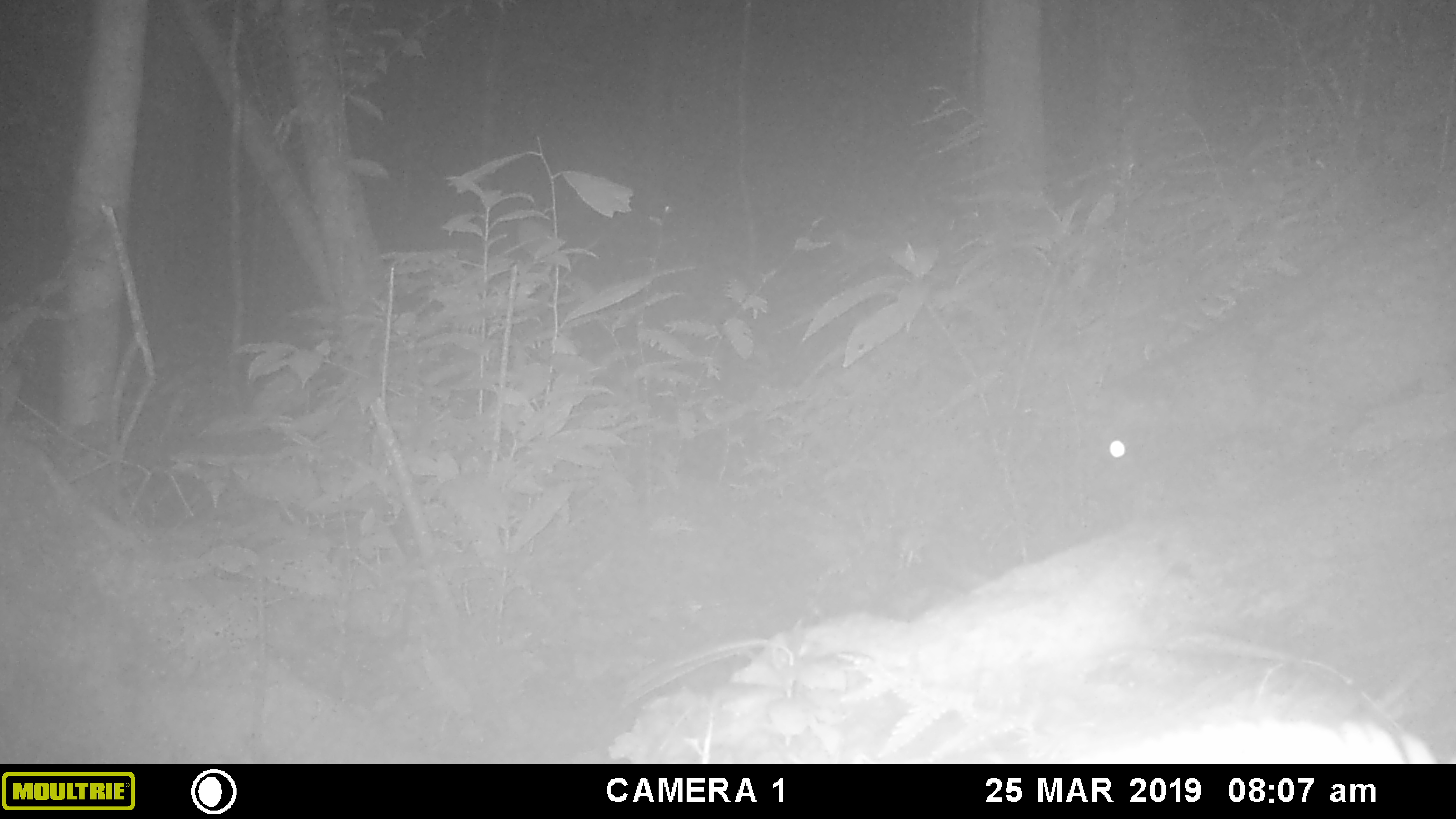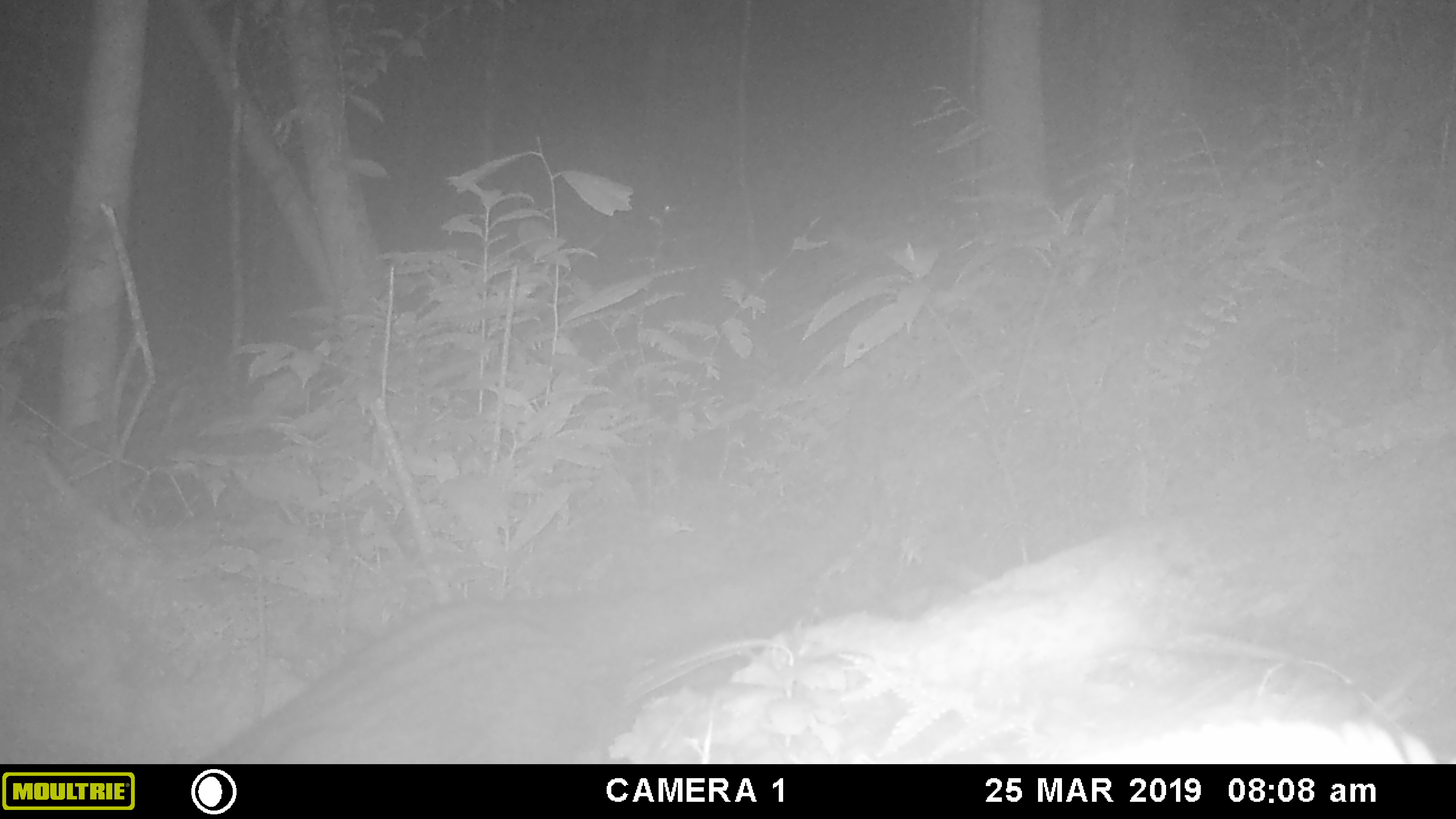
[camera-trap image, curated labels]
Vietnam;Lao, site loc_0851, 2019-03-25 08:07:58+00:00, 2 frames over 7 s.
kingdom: Animalia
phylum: Chordata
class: Mammalia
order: Carnivora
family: Viverridae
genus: Paradoxurus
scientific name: Paradoxurus hermaphroditus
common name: common palm civet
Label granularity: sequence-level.